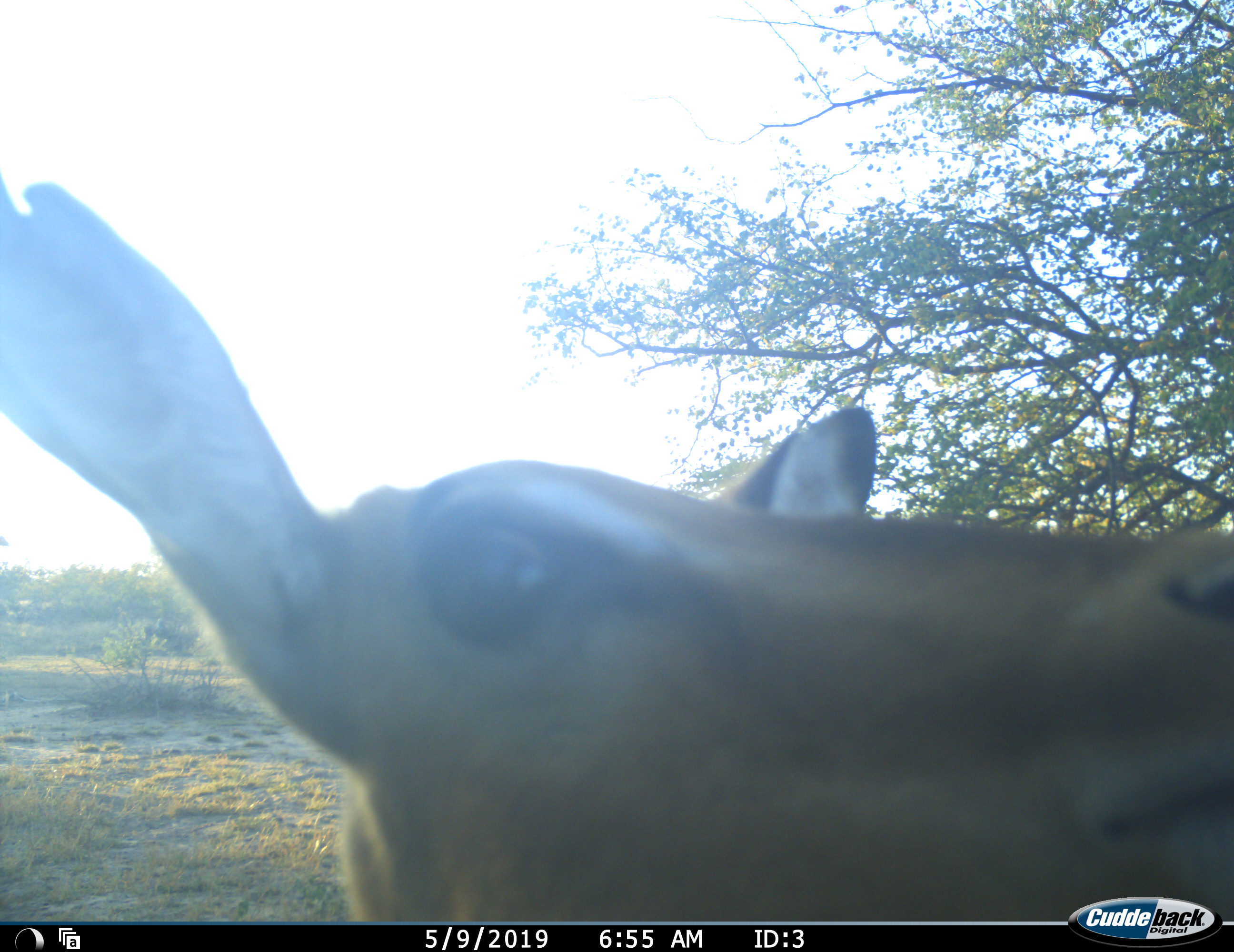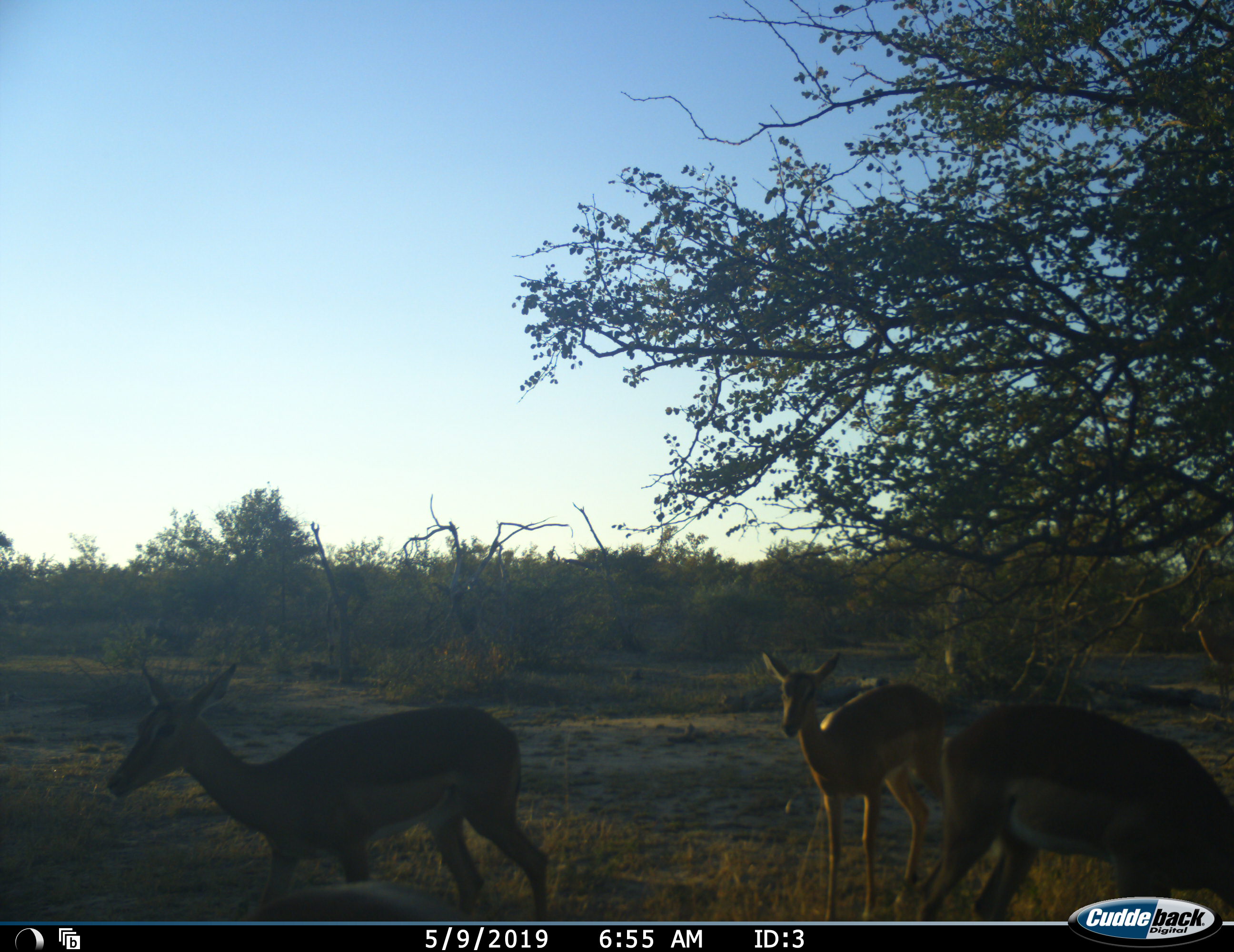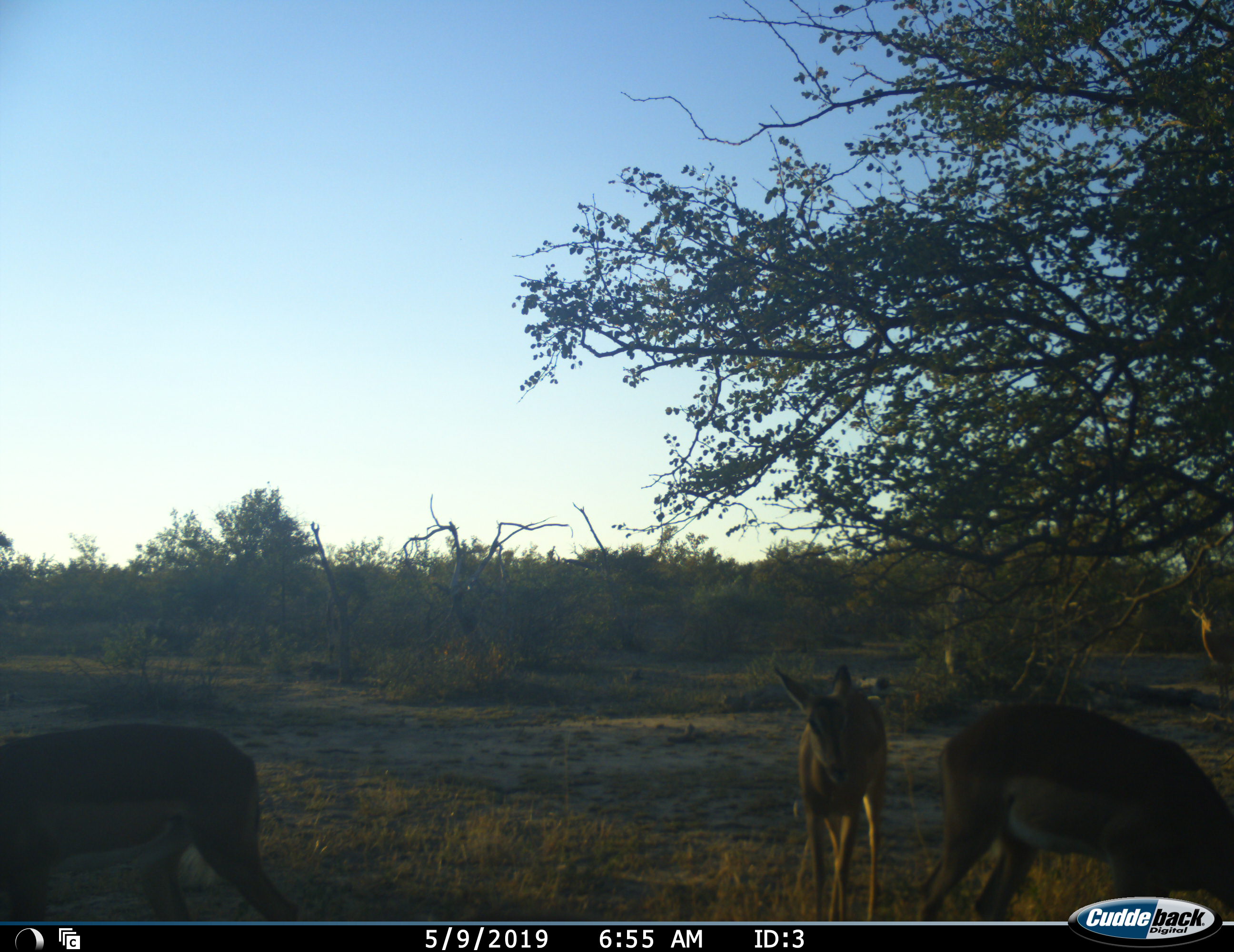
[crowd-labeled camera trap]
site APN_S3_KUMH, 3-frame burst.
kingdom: Animalia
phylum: Chordata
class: Mammalia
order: Artiodactyla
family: Bovidae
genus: Aepyceros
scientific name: Aepyceros melampus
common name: impala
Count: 4.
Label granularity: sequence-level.